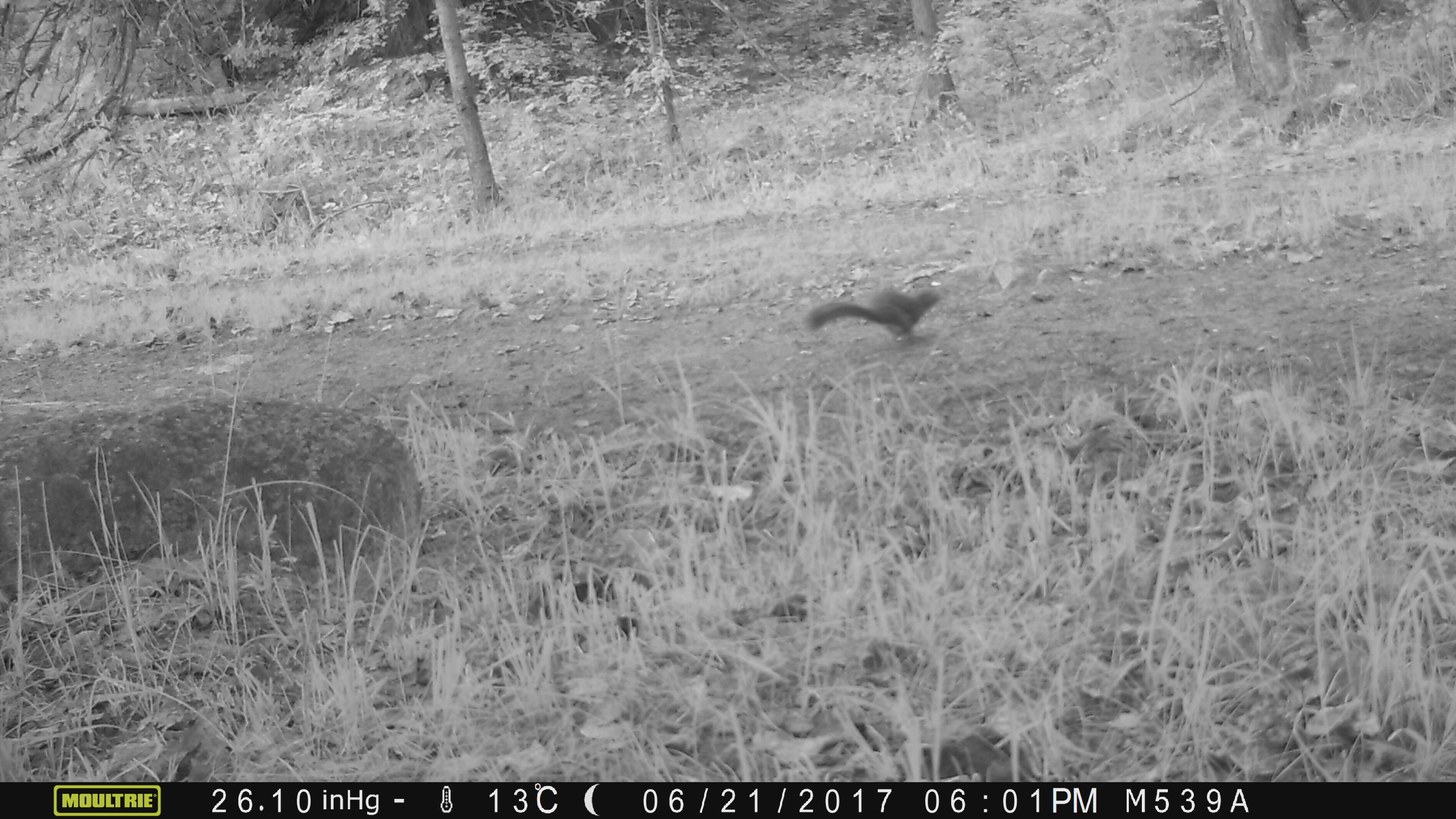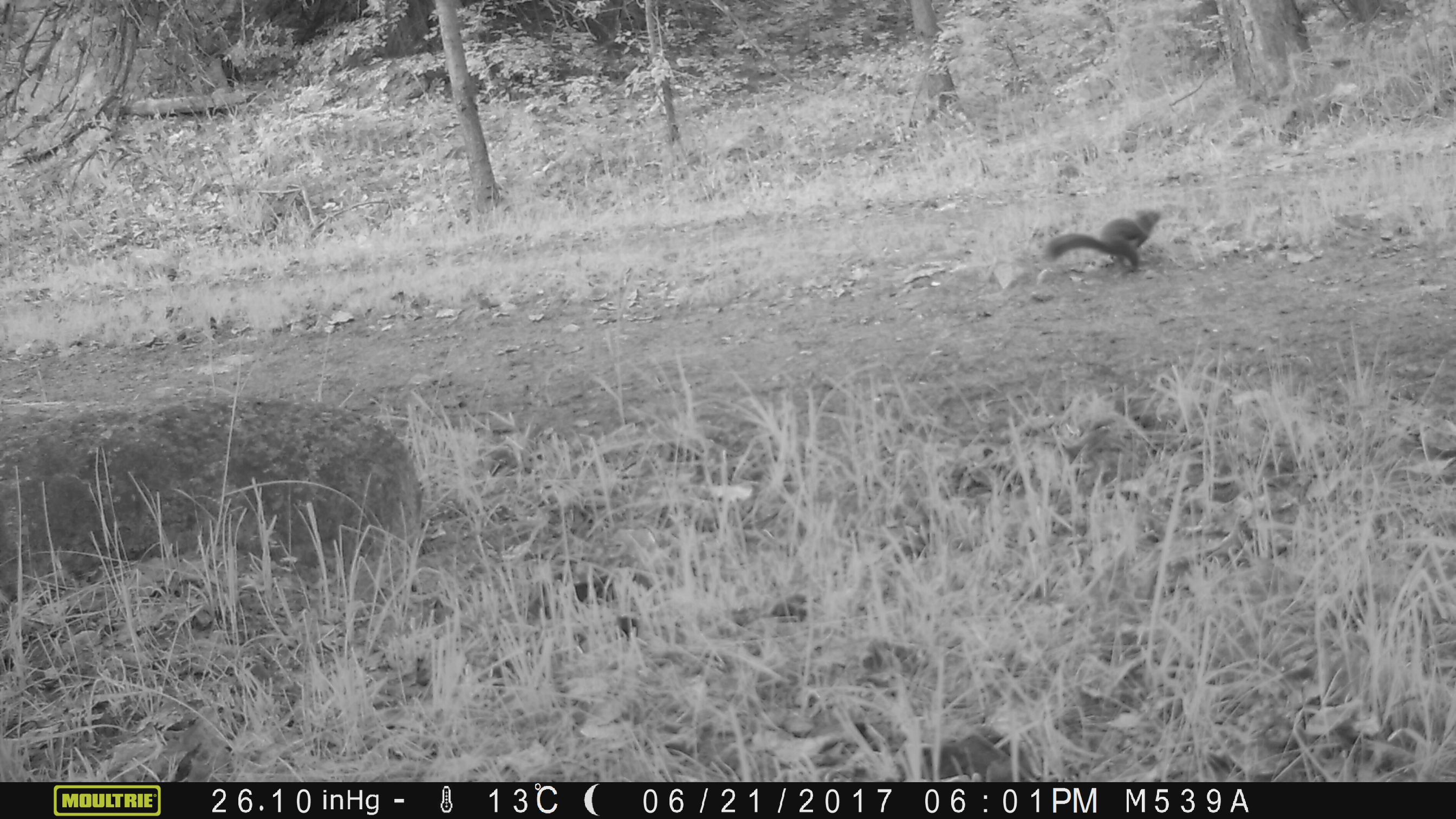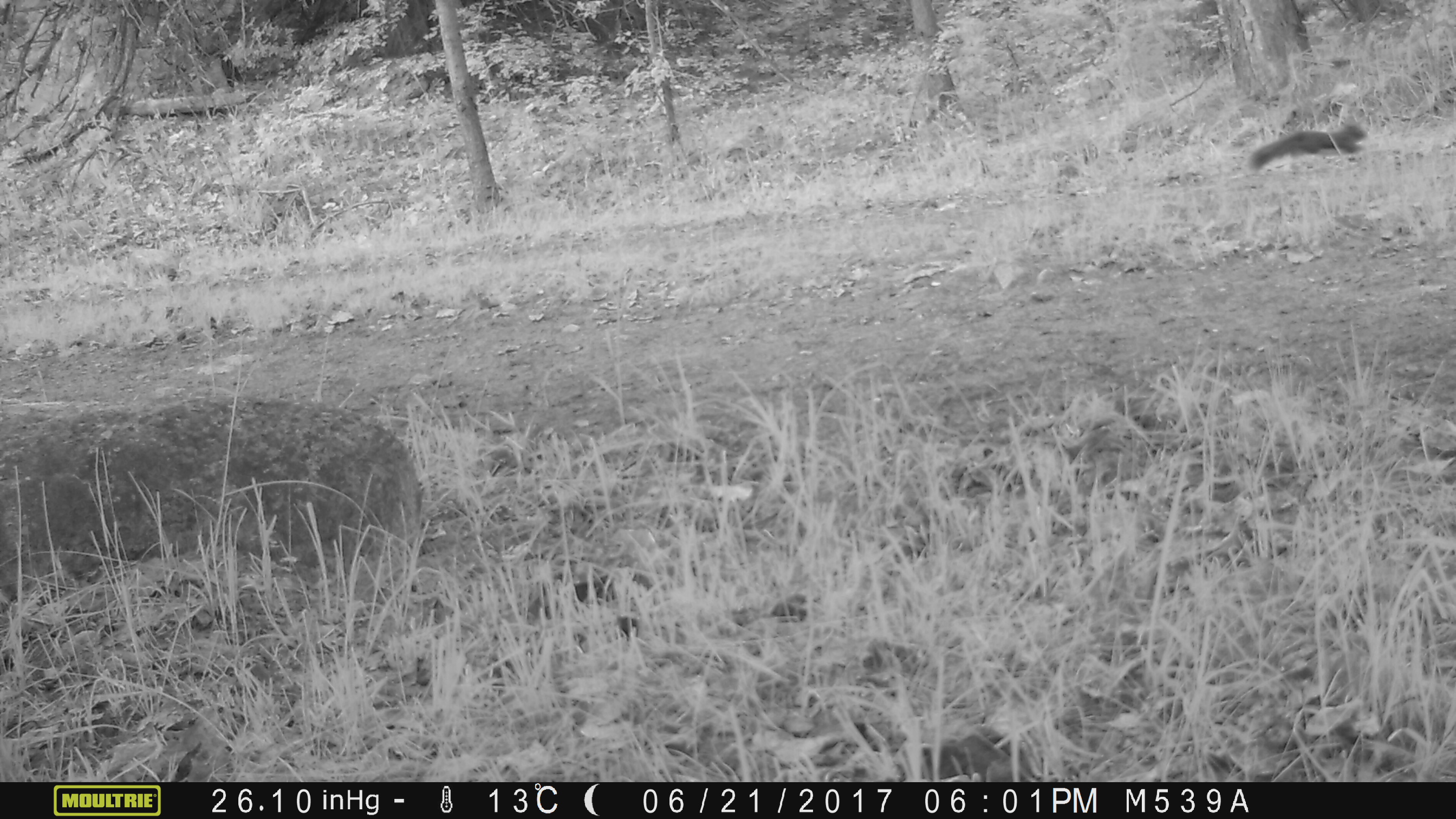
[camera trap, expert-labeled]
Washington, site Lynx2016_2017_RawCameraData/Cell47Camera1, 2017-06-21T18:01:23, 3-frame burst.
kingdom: Animalia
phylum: Chordata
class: Mammalia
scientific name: Mammalia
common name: small mammal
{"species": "small mammal (Mammalia)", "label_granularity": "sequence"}